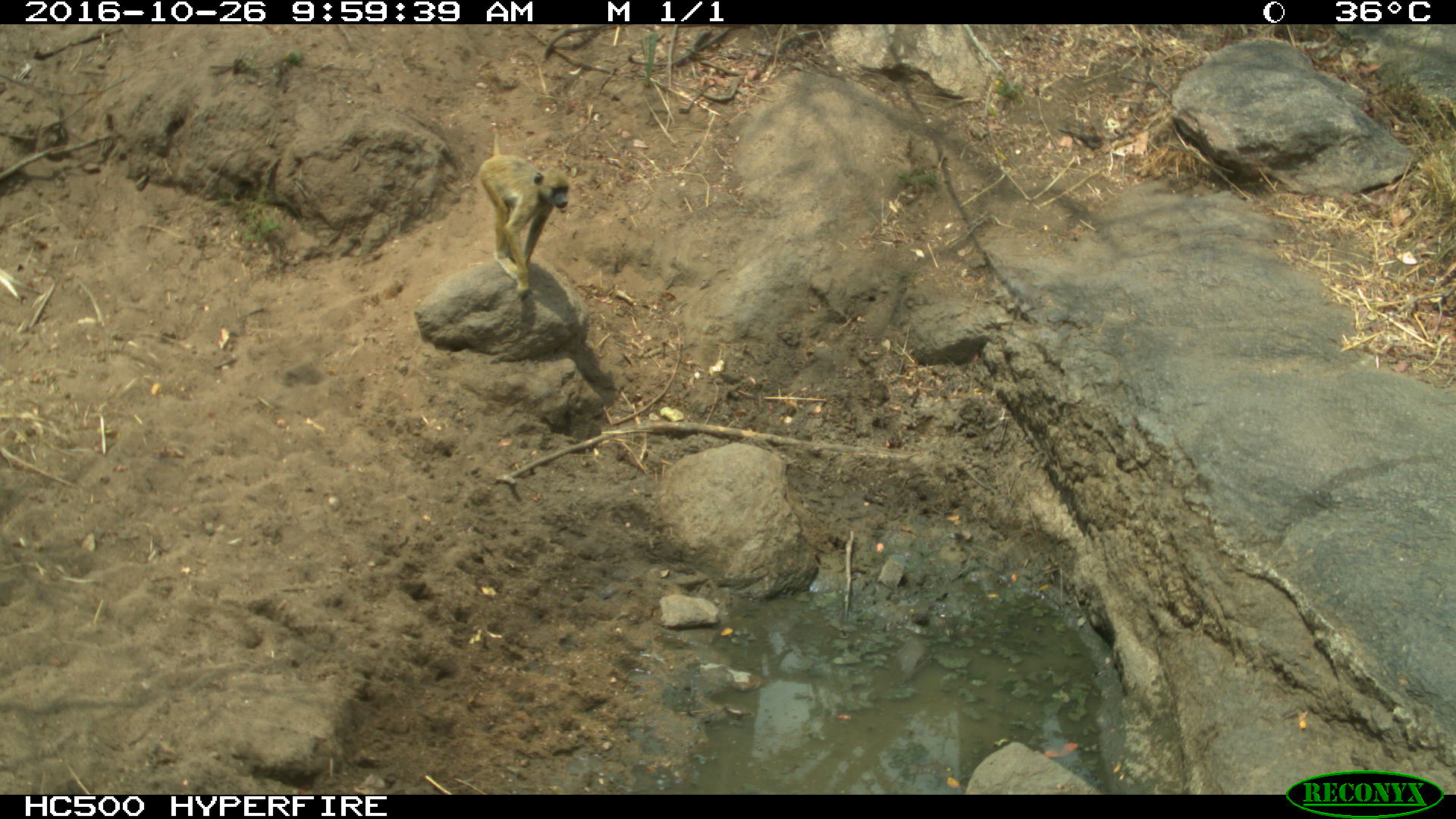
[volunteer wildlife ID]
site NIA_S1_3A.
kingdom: Animalia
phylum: Chordata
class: Mammalia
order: Primates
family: Cercopithecidae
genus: Papio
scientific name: Papio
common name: baboon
Baboon (Papio), count 1. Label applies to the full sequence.